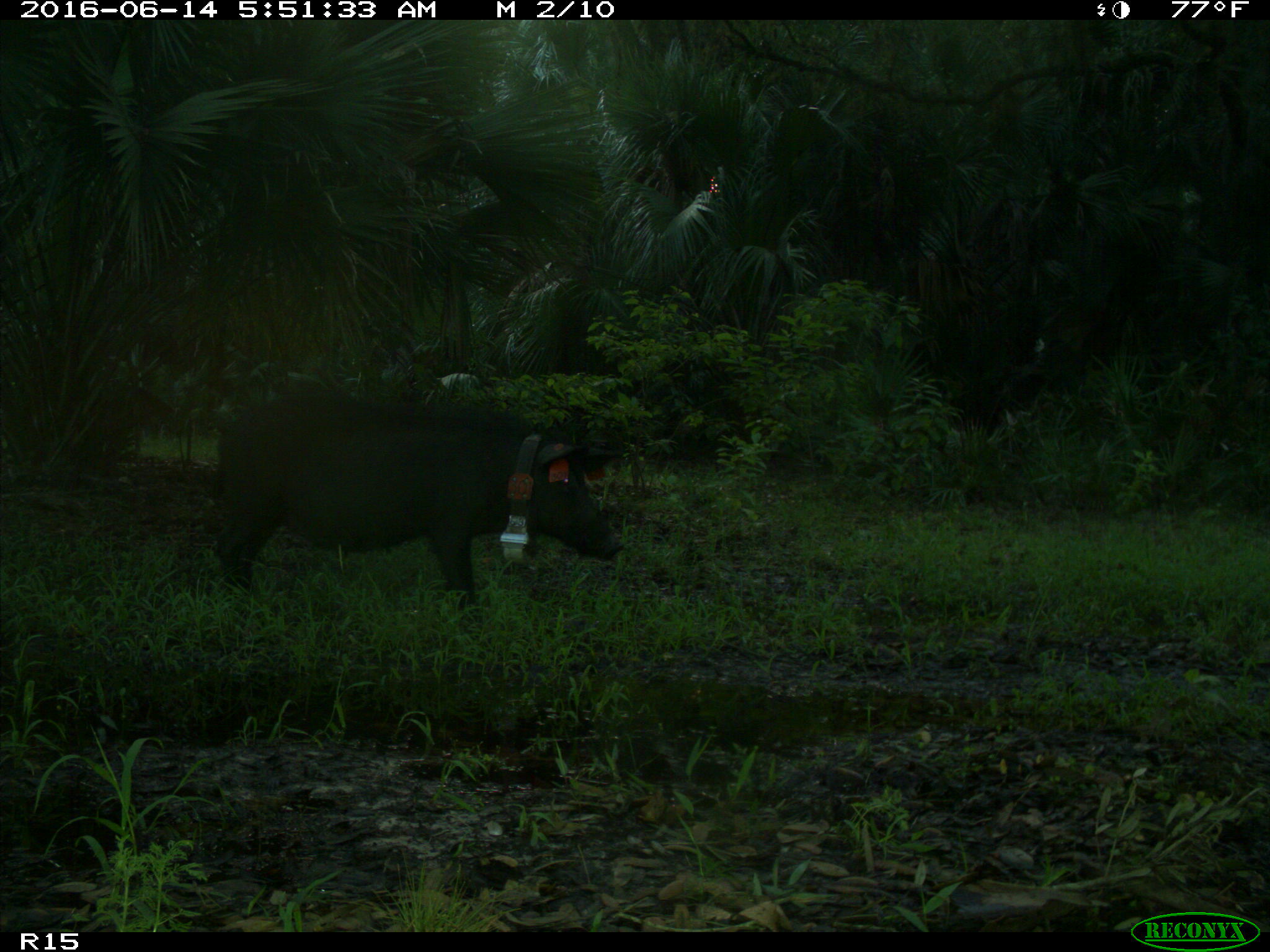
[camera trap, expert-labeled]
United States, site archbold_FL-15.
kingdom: Animalia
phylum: Chordata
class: Mammalia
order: Artiodactyla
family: Suidae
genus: Sus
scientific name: Sus scrofa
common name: wild boar